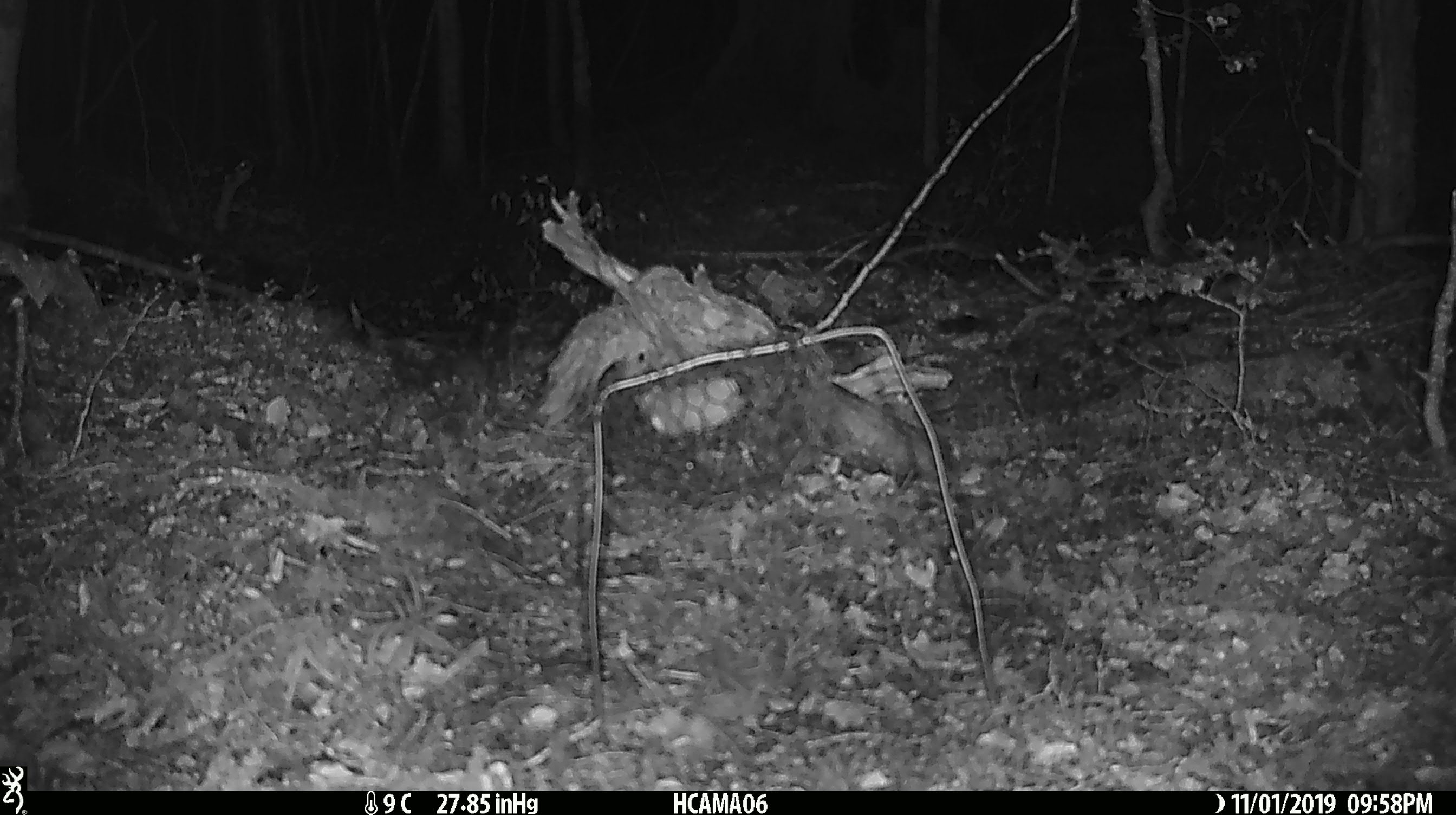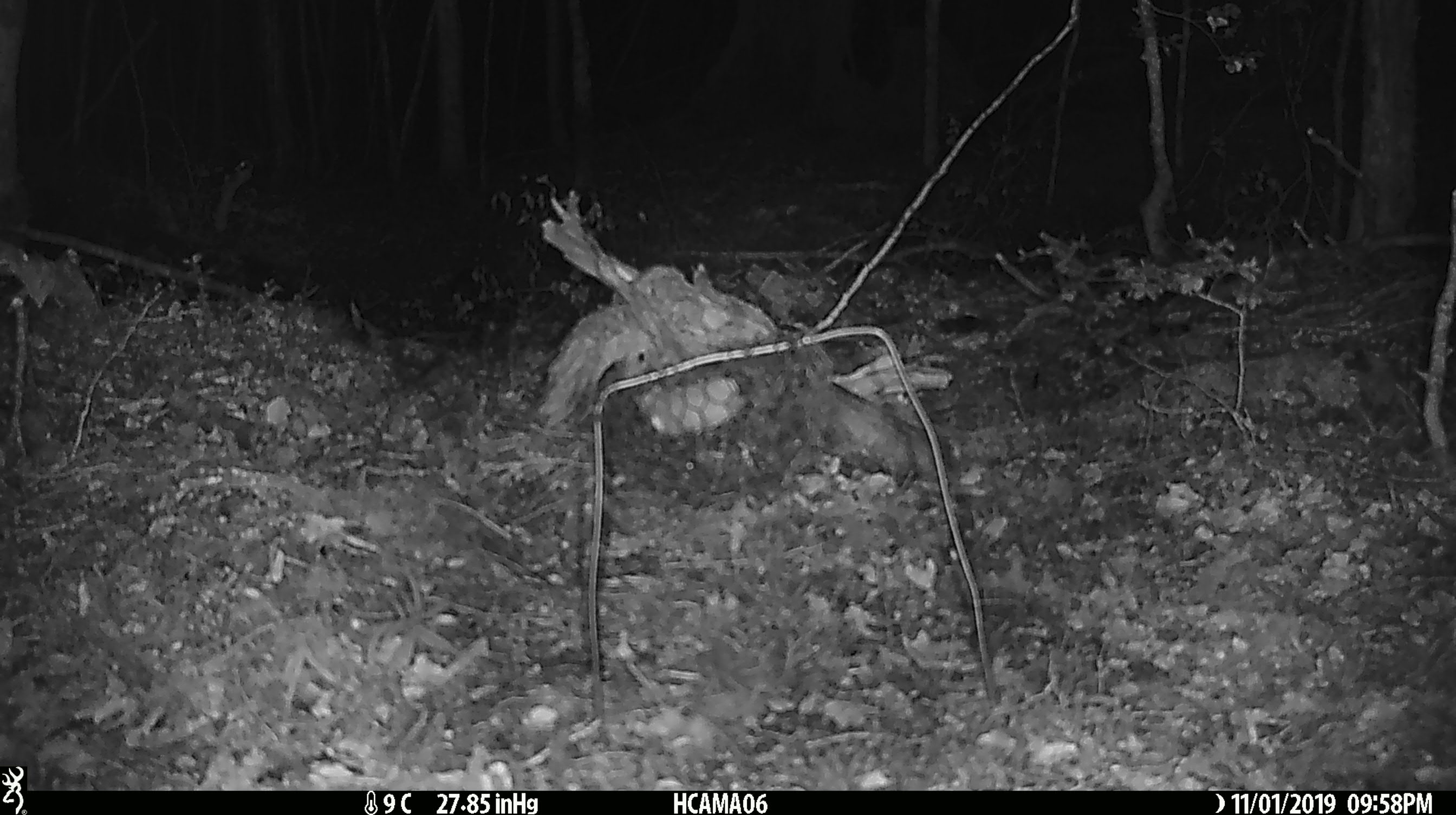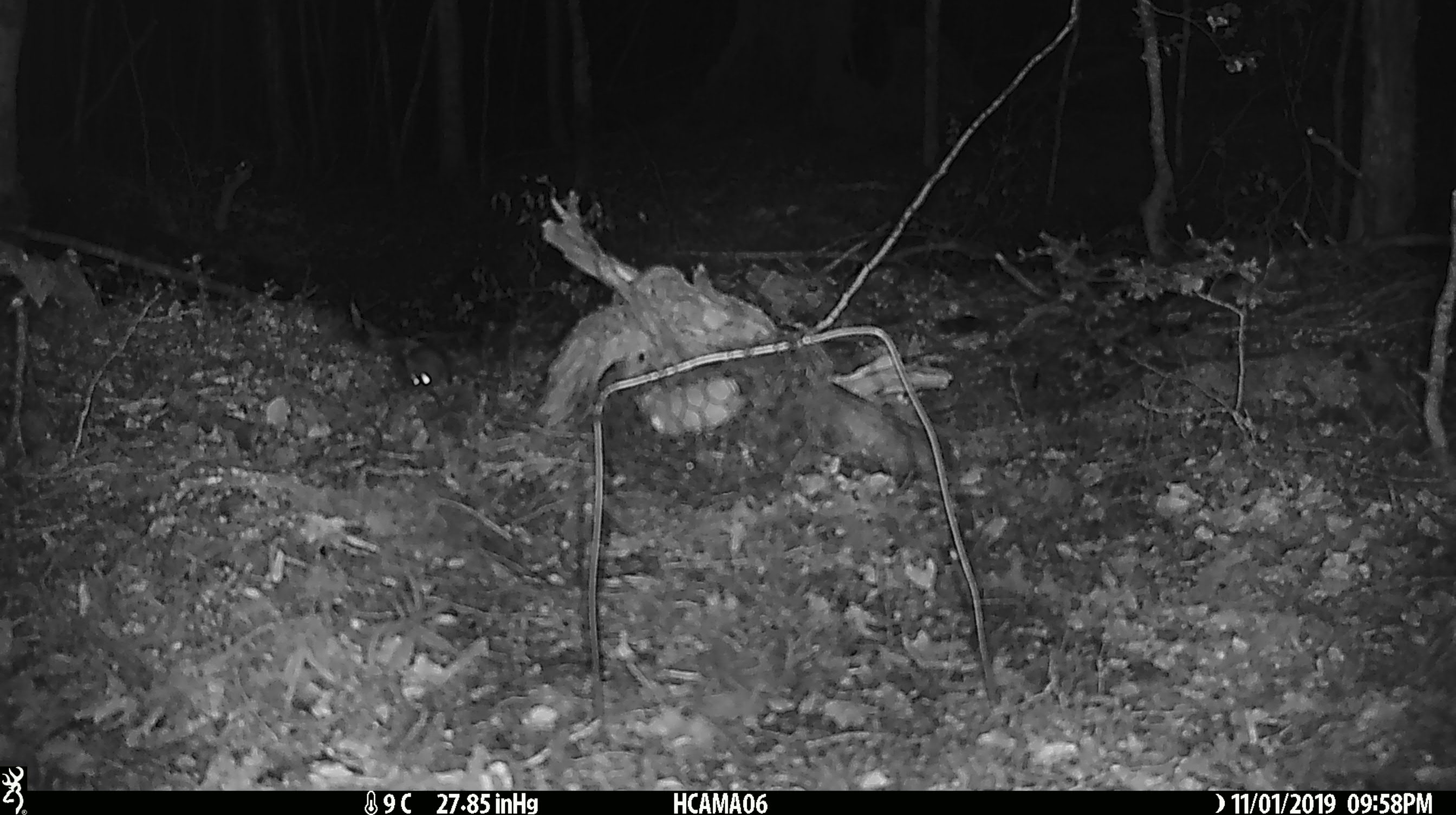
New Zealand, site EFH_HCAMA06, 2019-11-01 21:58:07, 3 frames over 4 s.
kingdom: Animalia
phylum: Chordata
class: Mammalia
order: Rodentia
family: Muridae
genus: Mus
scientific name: Mus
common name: mouse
Mouse (Mus).